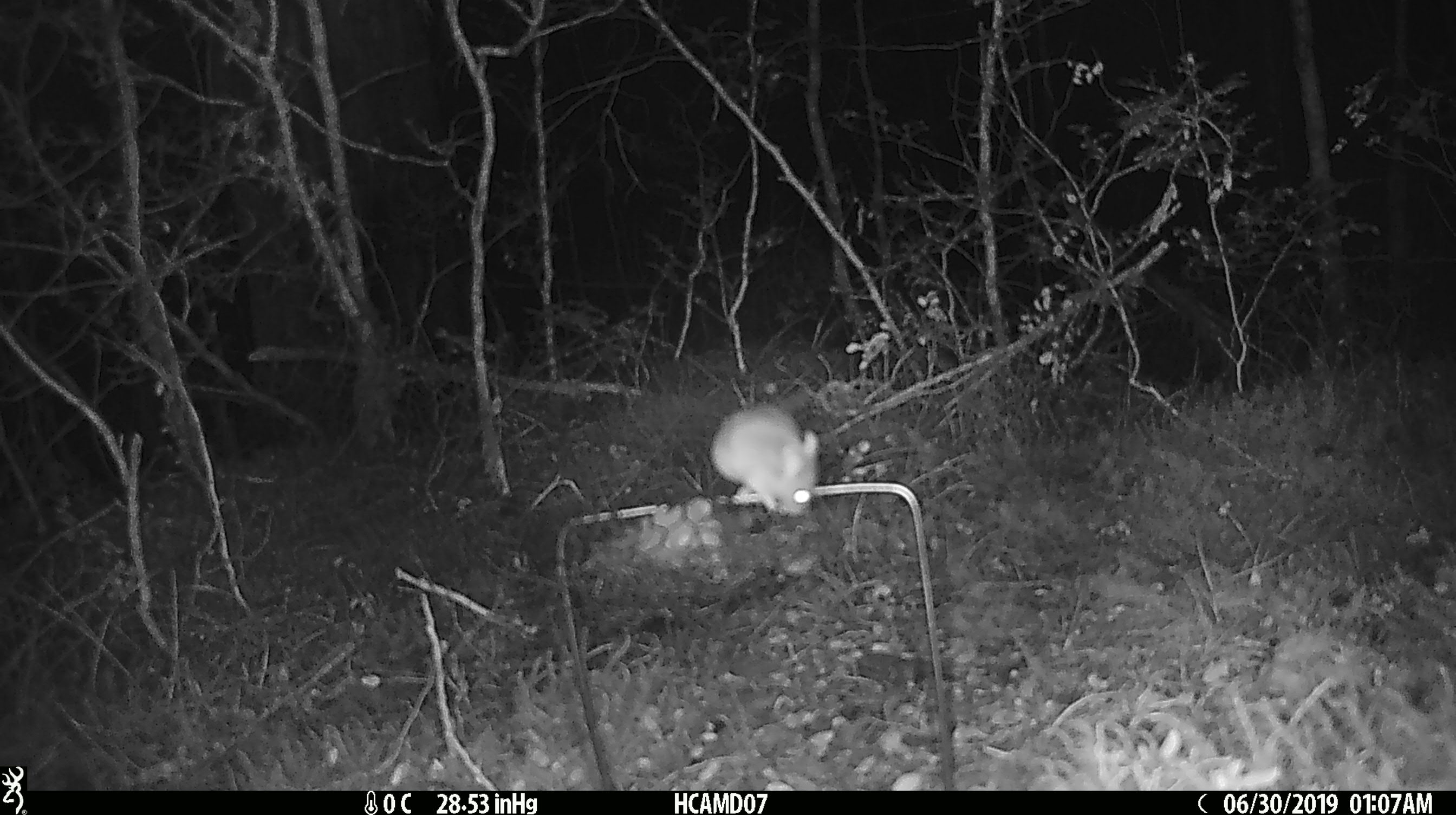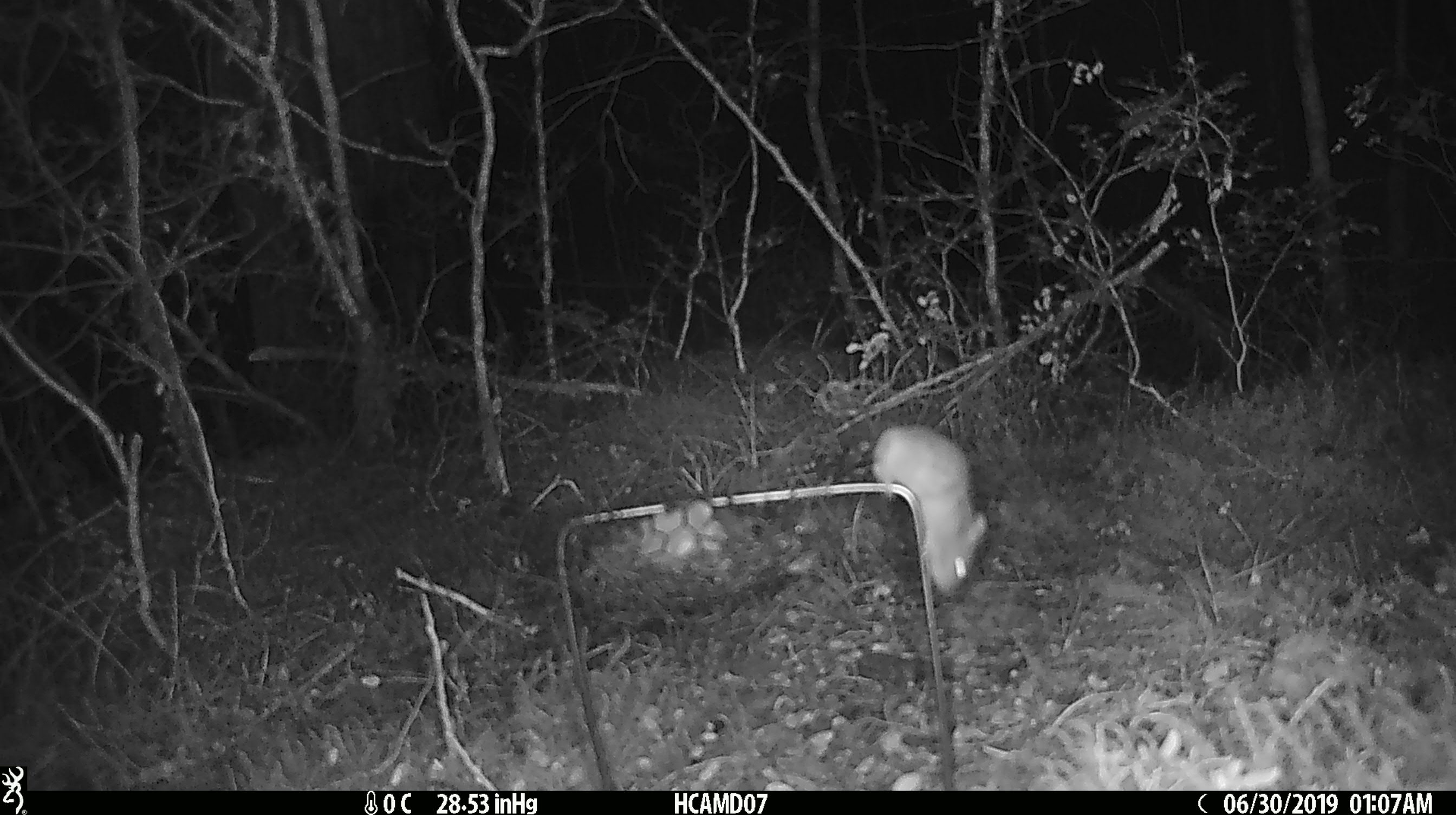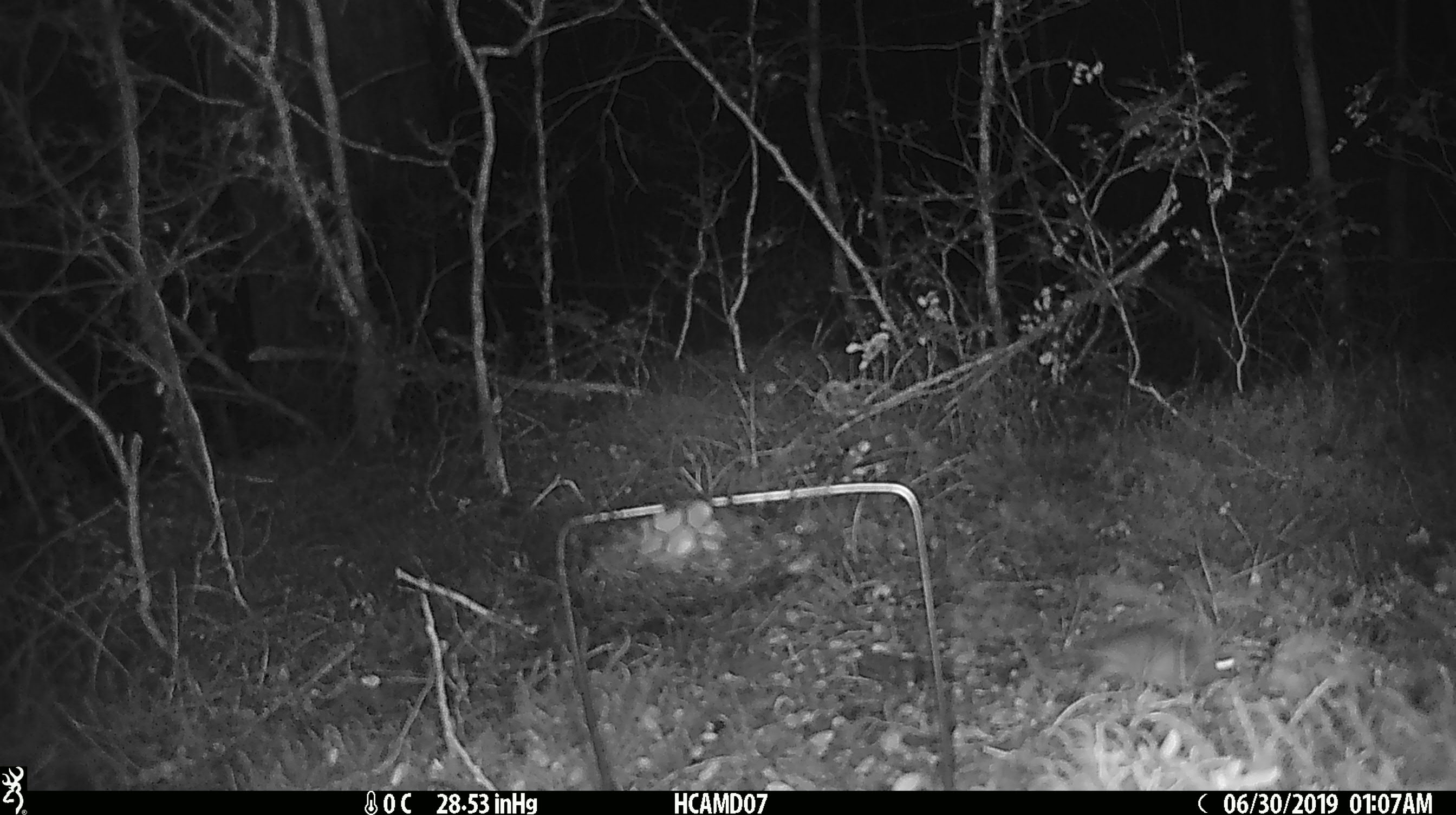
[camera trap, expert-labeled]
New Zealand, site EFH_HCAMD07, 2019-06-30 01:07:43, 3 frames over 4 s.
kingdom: Animalia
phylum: Chordata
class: Mammalia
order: Rodentia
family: Muridae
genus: Mus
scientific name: Mus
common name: mouse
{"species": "mouse (Mus)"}